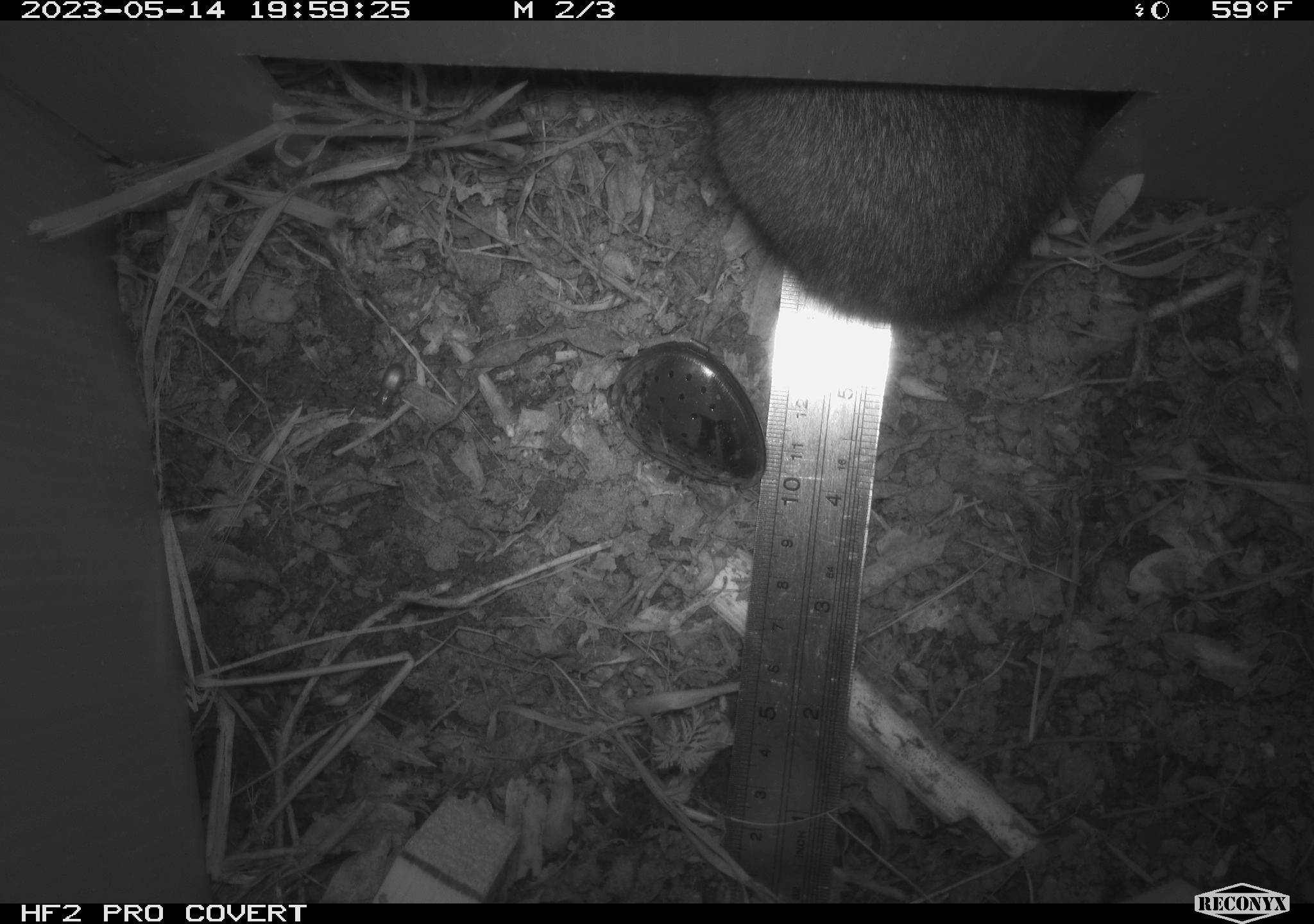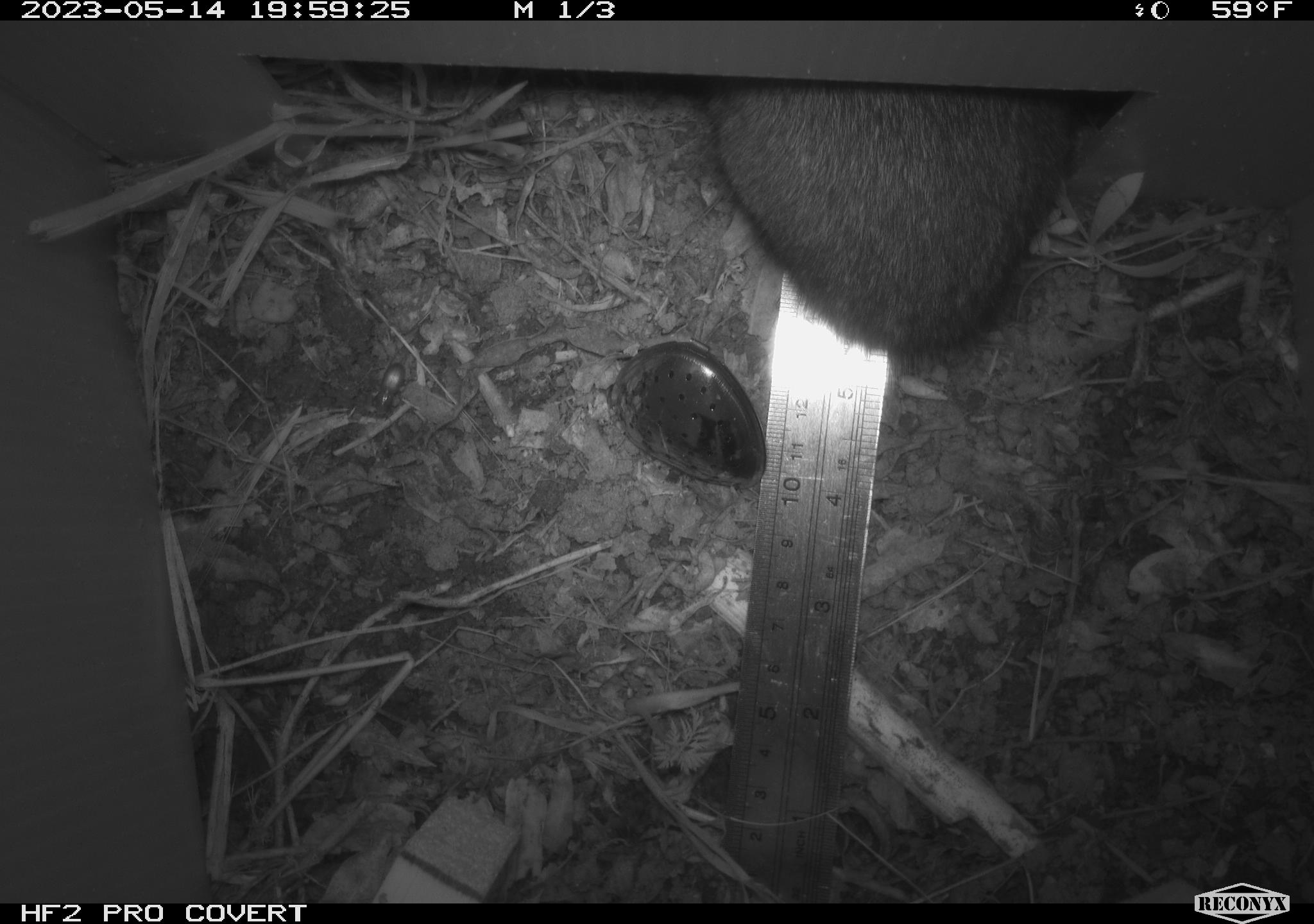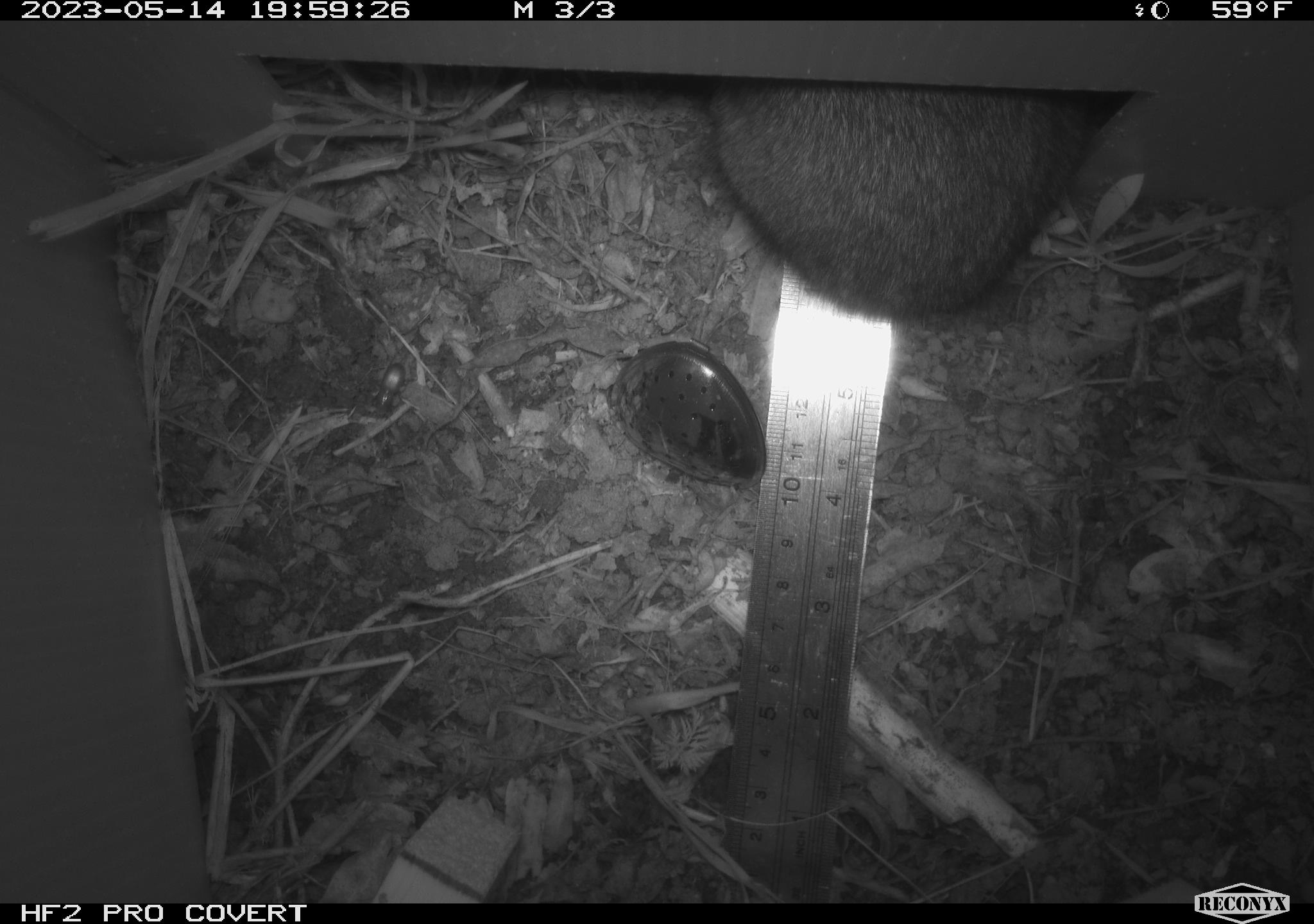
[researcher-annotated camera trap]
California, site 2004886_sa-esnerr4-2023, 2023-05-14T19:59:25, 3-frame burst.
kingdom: Animalia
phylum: Chordata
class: Mammalia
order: Lagomorpha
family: Leporidae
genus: Sylvilagus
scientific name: Sylvilagus bachmani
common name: brush rabbit